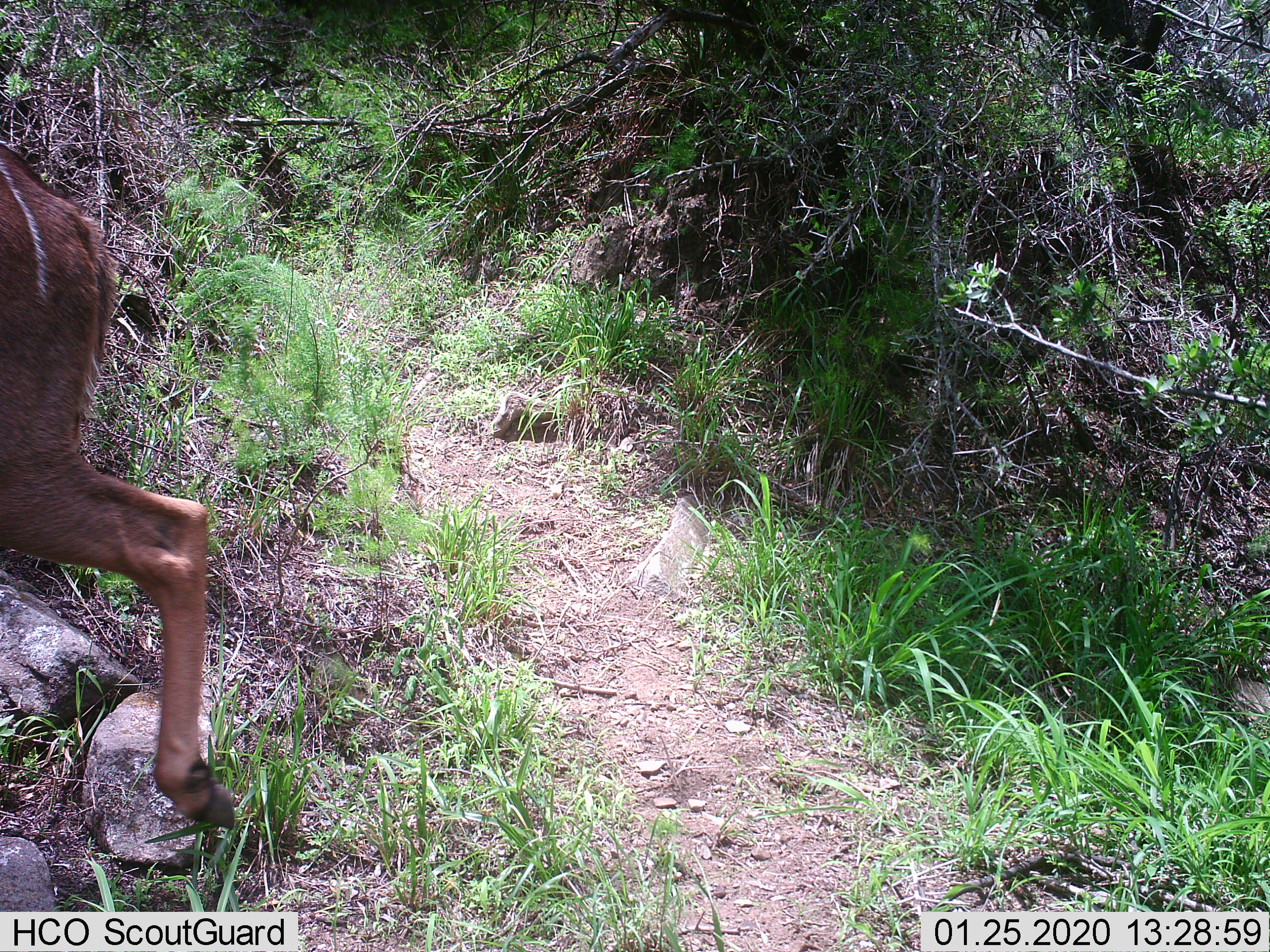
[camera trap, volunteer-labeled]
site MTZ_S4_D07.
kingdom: Animalia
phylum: Chordata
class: Mammalia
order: Artiodactyla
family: Bovidae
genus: Tragelaphus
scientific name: Tragelaphus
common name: kudu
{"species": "kudu (Tragelaphus)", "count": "1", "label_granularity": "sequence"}